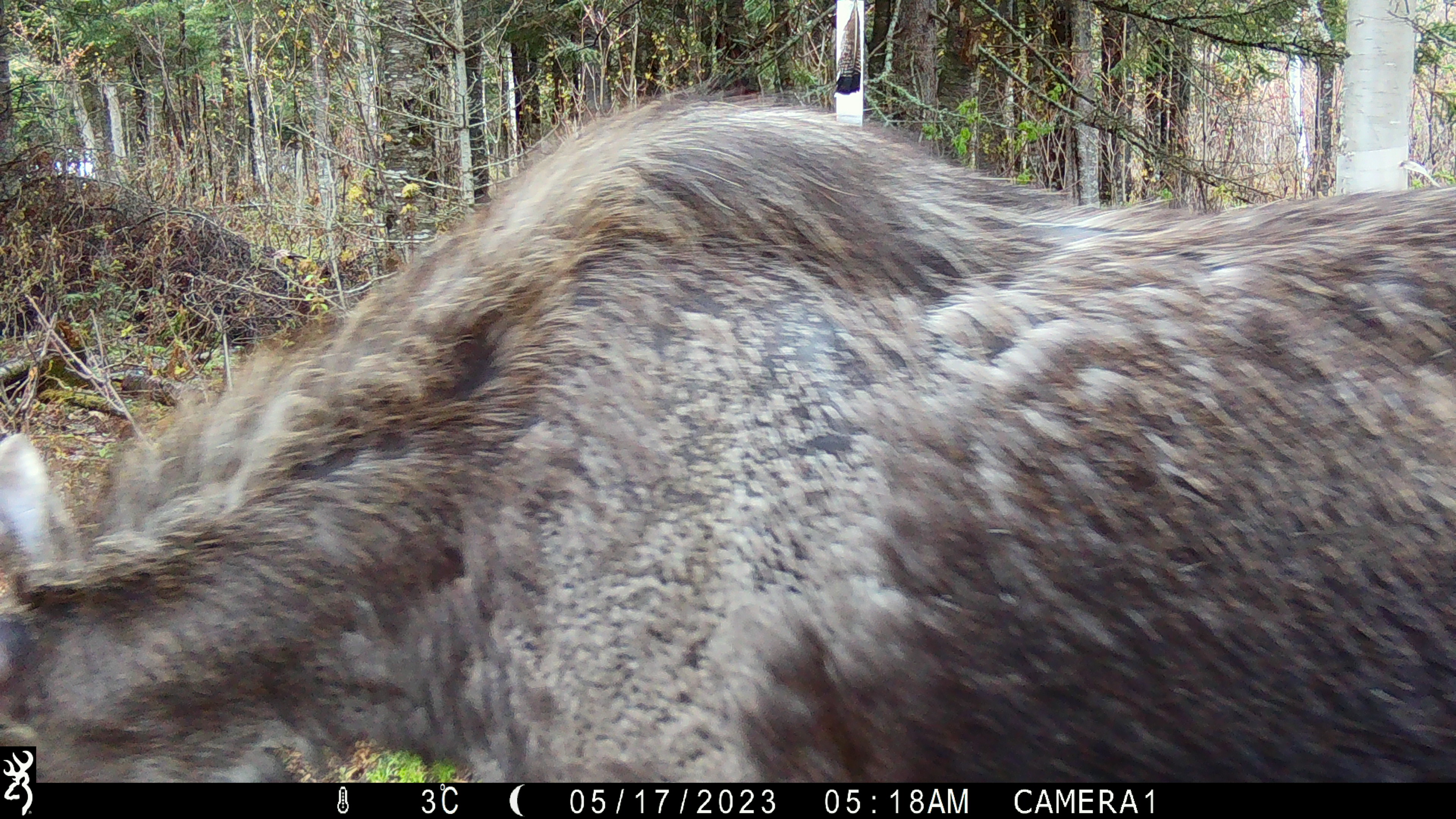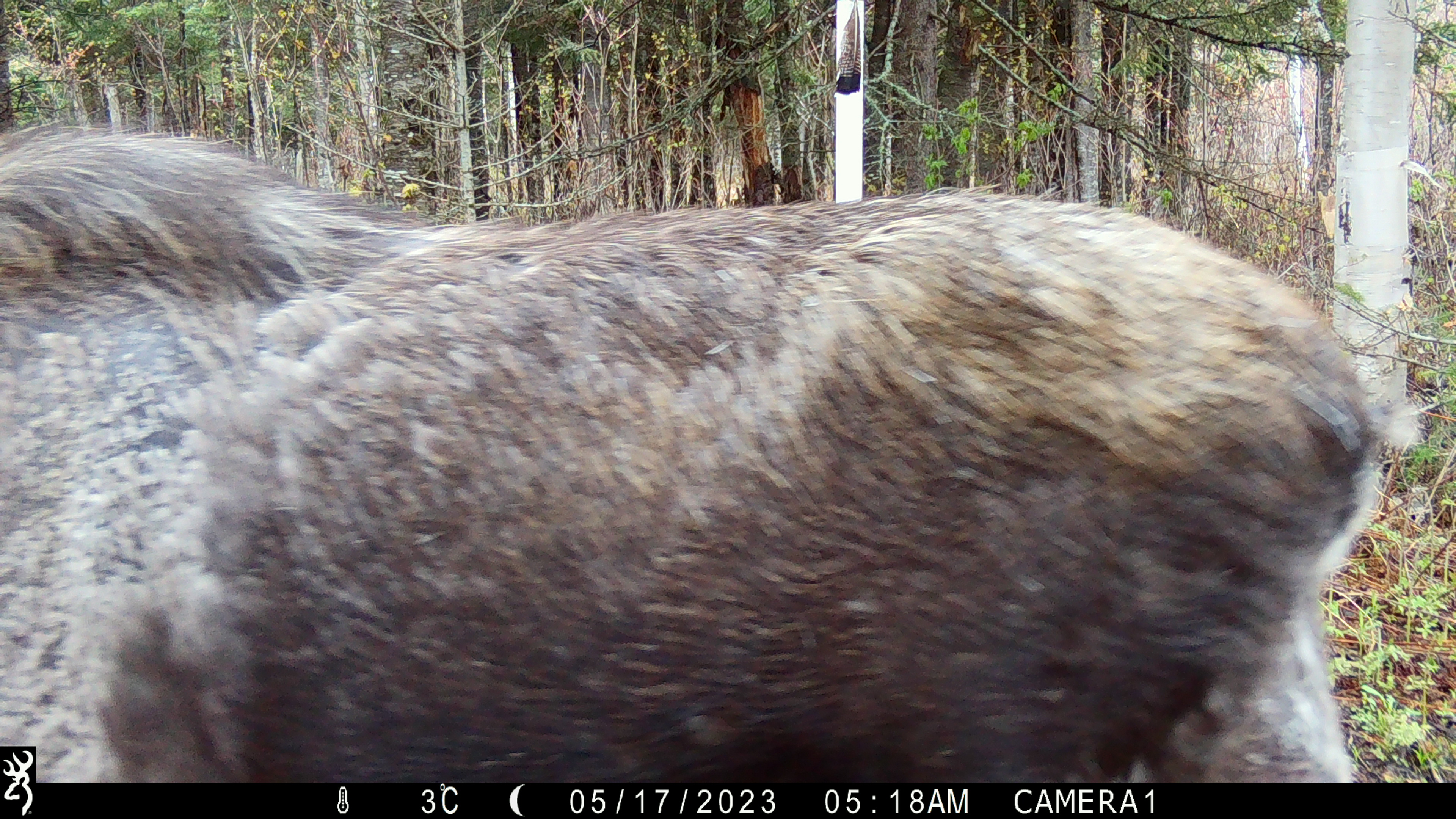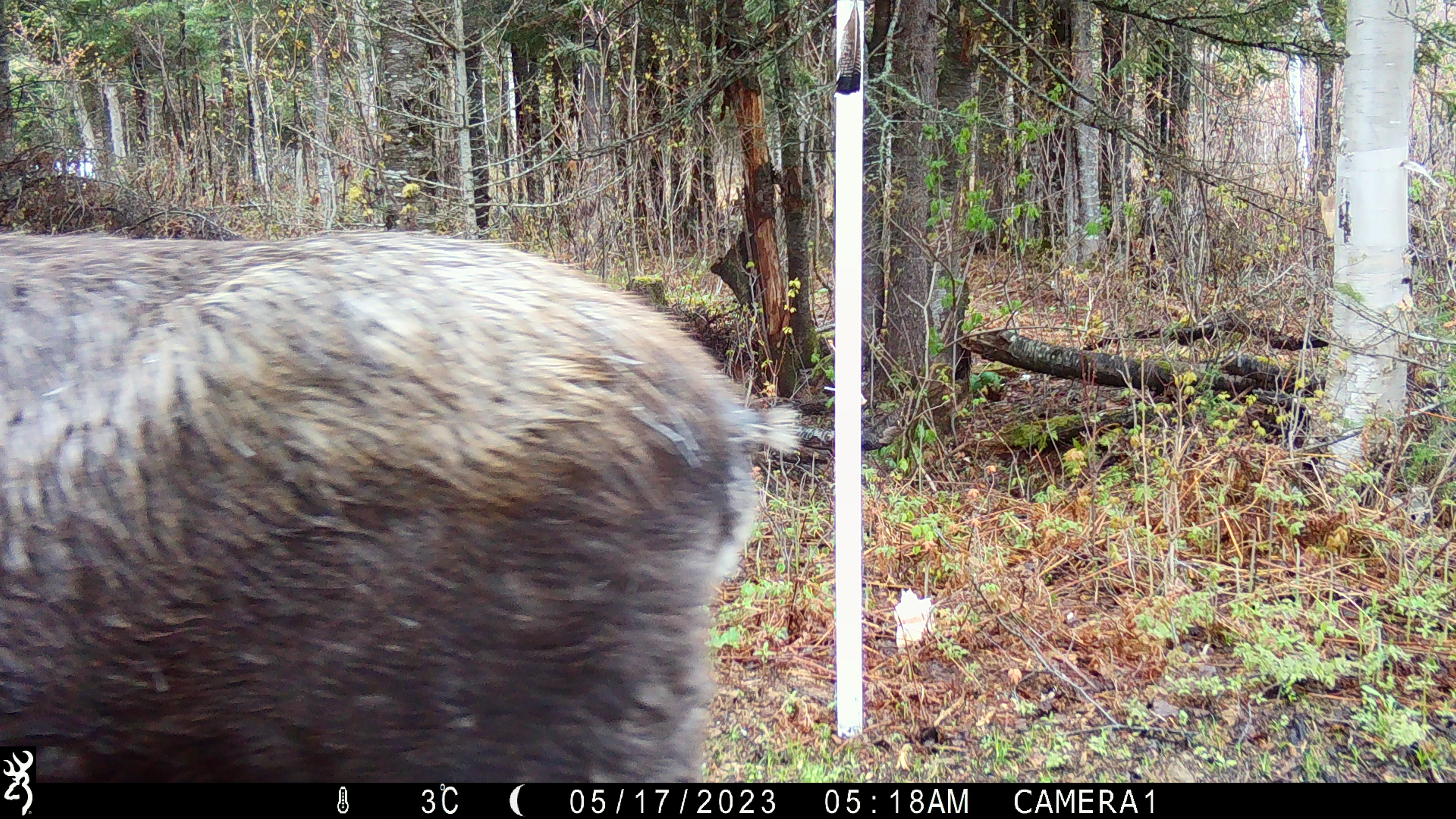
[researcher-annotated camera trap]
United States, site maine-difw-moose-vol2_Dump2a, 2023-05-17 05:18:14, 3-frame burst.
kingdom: Animalia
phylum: Chordata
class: Mammalia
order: Artiodactyla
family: Cervidae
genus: Alces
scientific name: Alces alces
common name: moose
Moose (Alces alces).